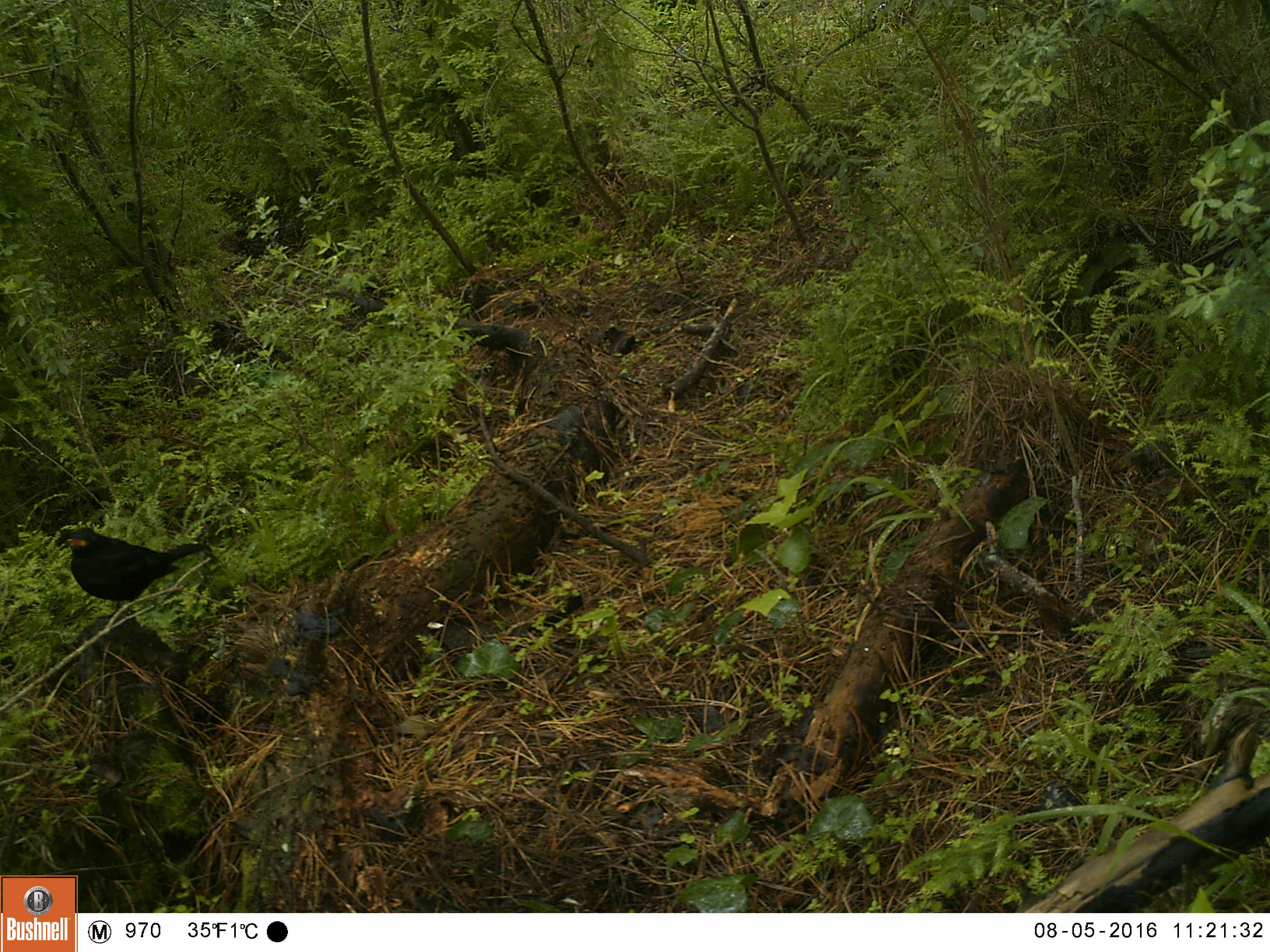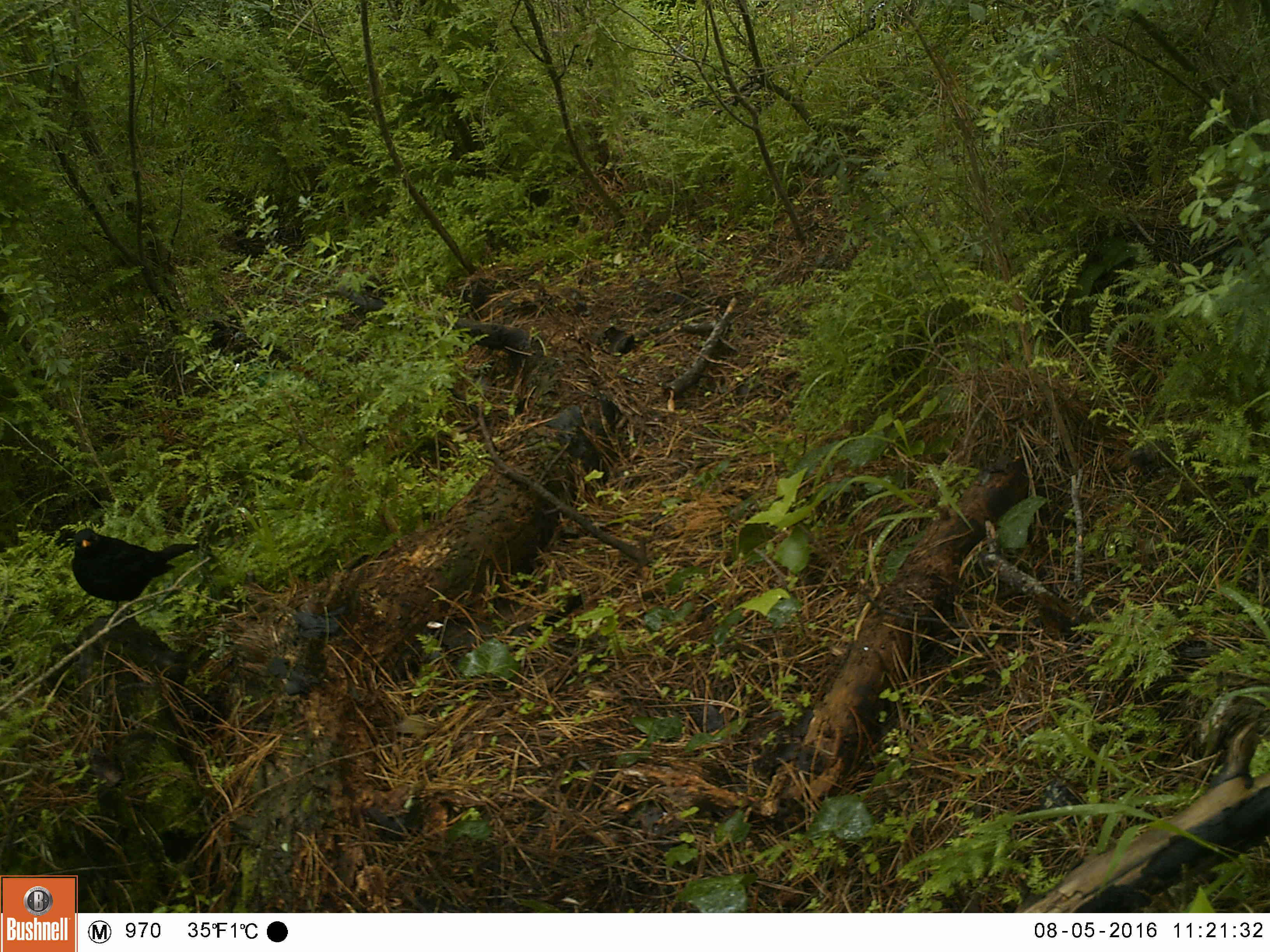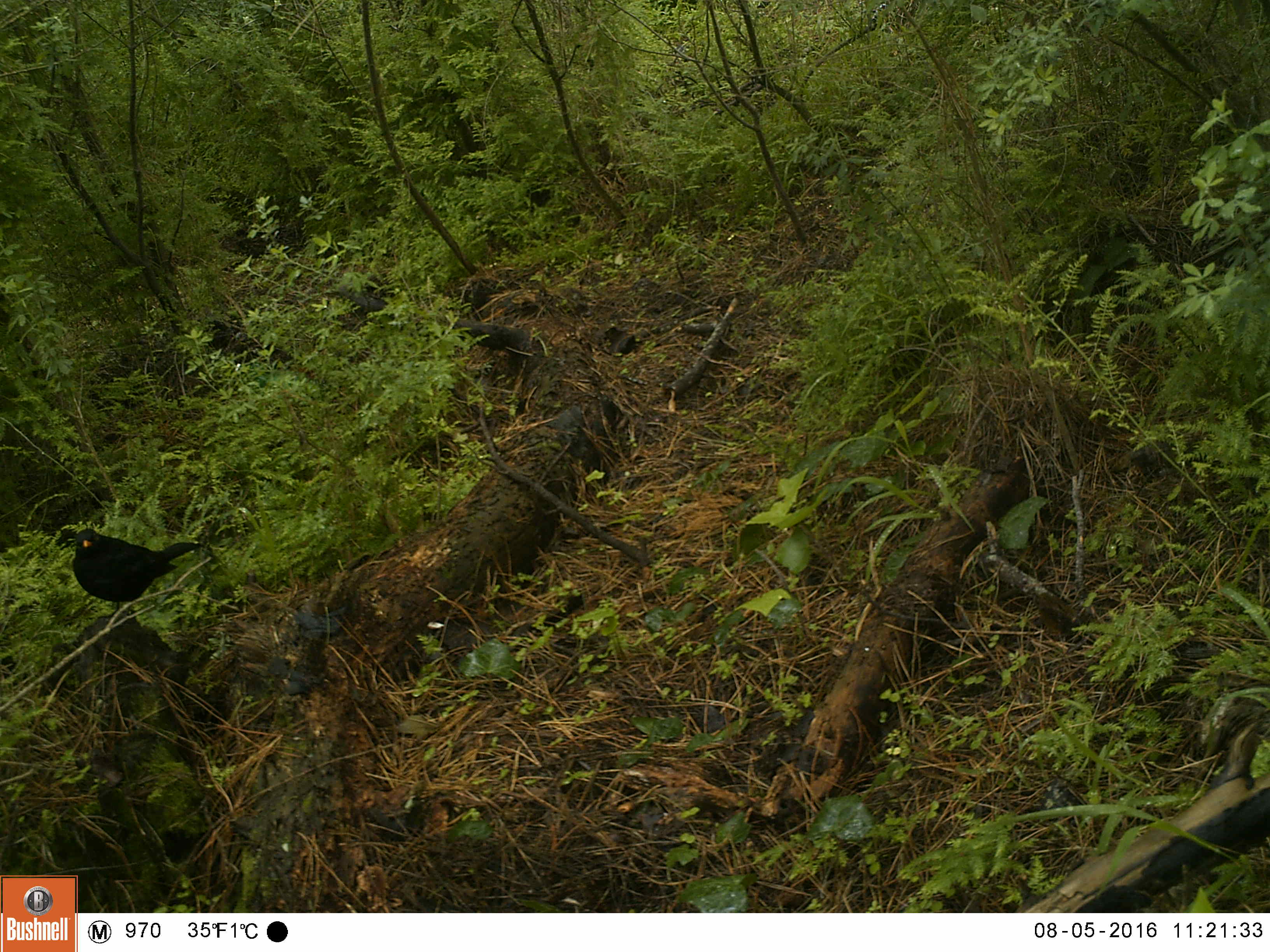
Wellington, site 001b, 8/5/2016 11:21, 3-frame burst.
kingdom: Animalia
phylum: Chordata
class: Aves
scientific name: Aves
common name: bird